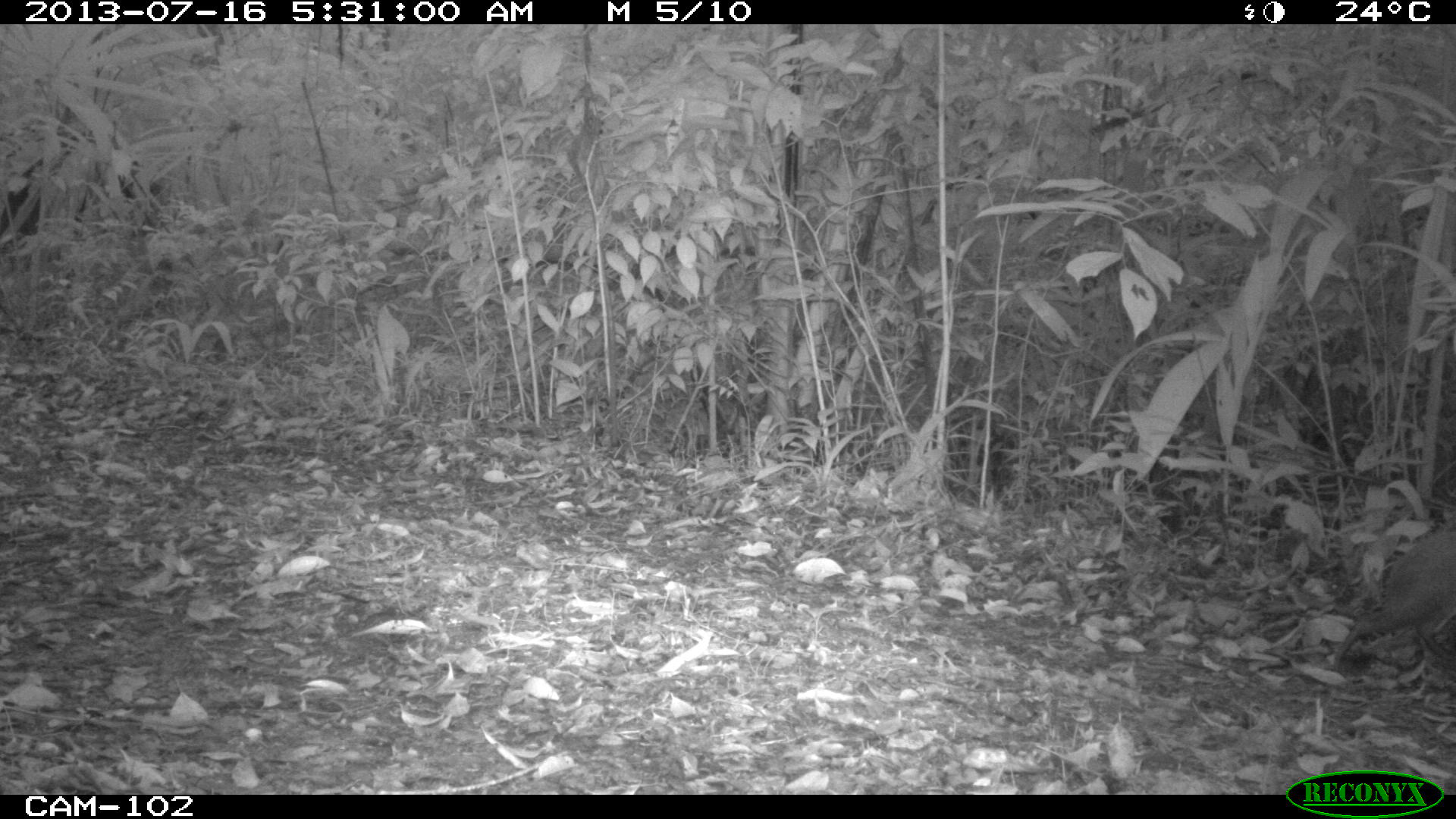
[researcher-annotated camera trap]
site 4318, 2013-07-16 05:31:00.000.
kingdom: Animalia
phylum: Chordata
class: Mammalia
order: Rodentia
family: Dasyproctidae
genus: Dasyprocta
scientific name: Dasyprocta punctata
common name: central american agouti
Dasyprocta punctata (central american agouti), count 1.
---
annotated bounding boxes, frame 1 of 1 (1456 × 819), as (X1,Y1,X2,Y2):
dasyprocta punctata: (1334,523,1456,665)